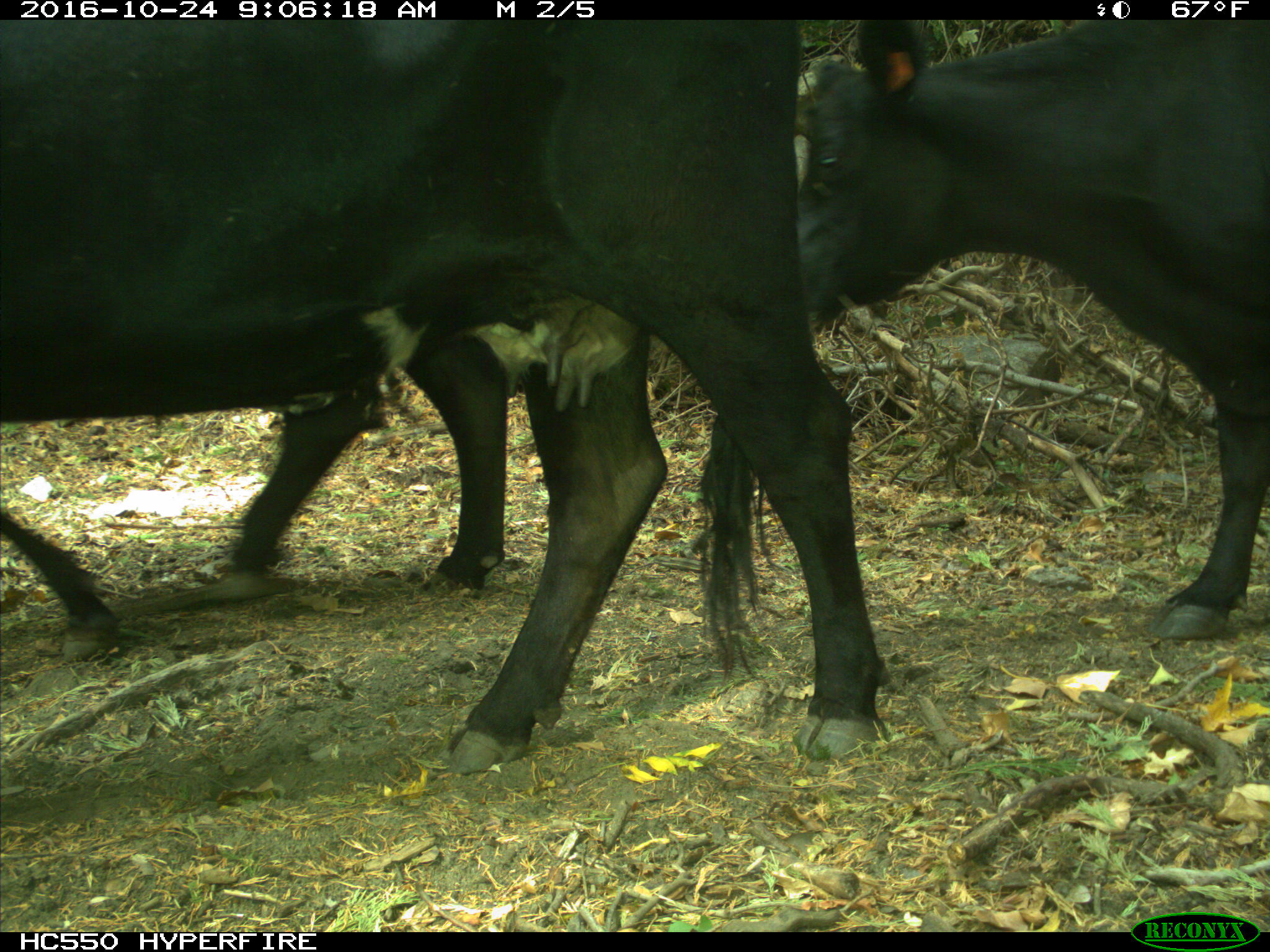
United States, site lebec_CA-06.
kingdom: Animalia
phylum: Chordata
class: Mammalia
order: Artiodactyla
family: Bovidae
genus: Bos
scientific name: Bos taurus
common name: domestic cow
Bos taurus (domestic cow).